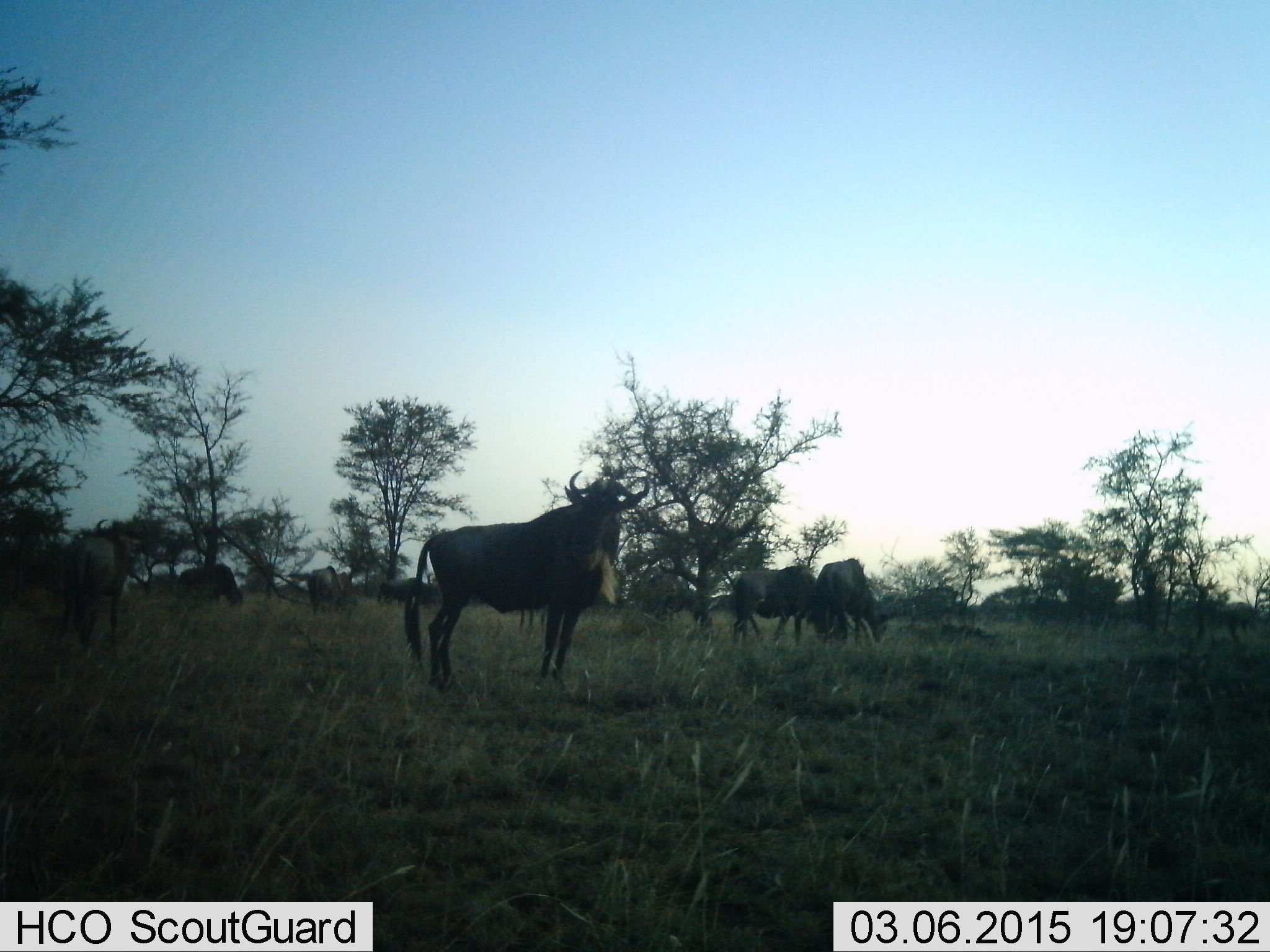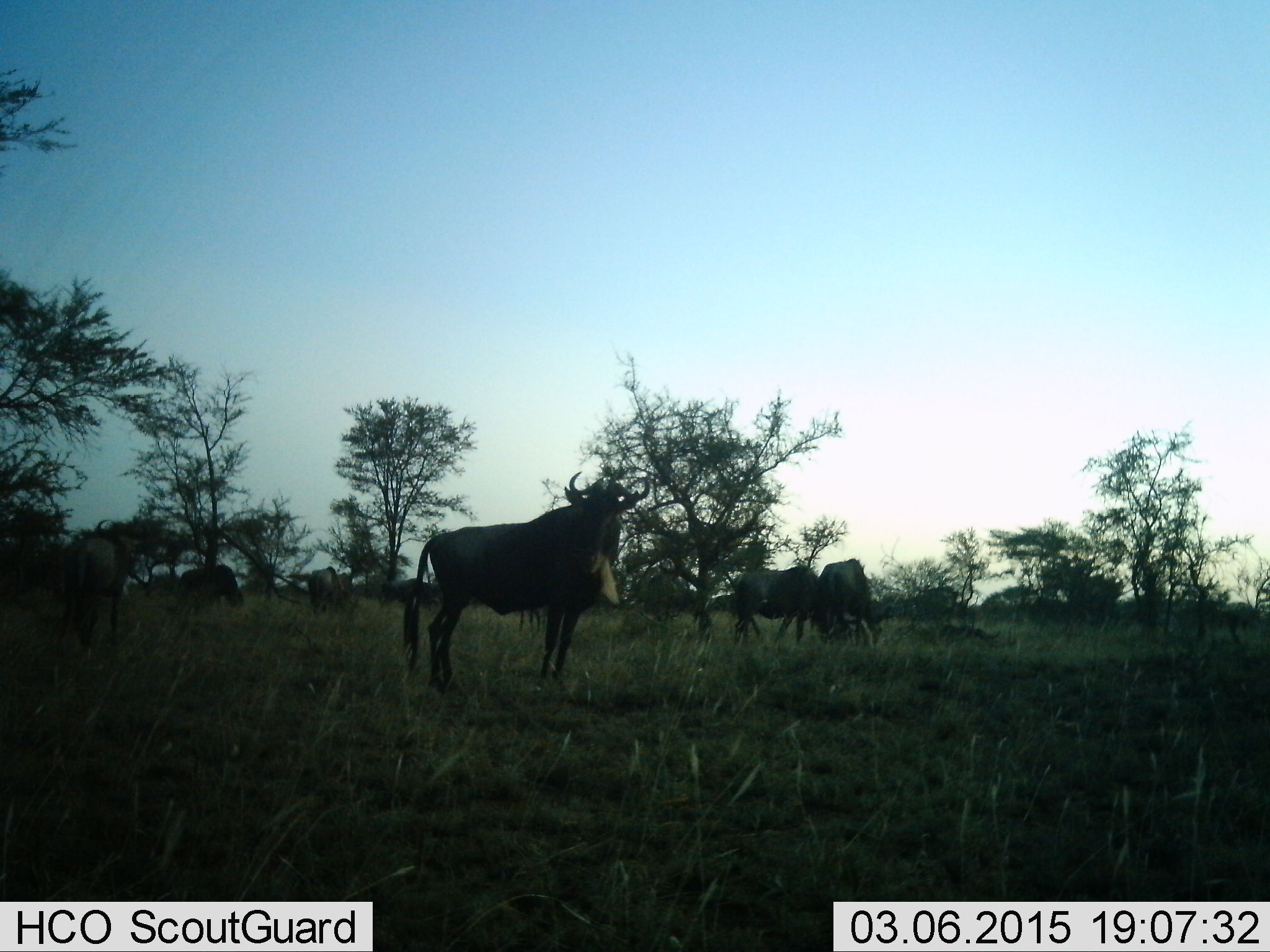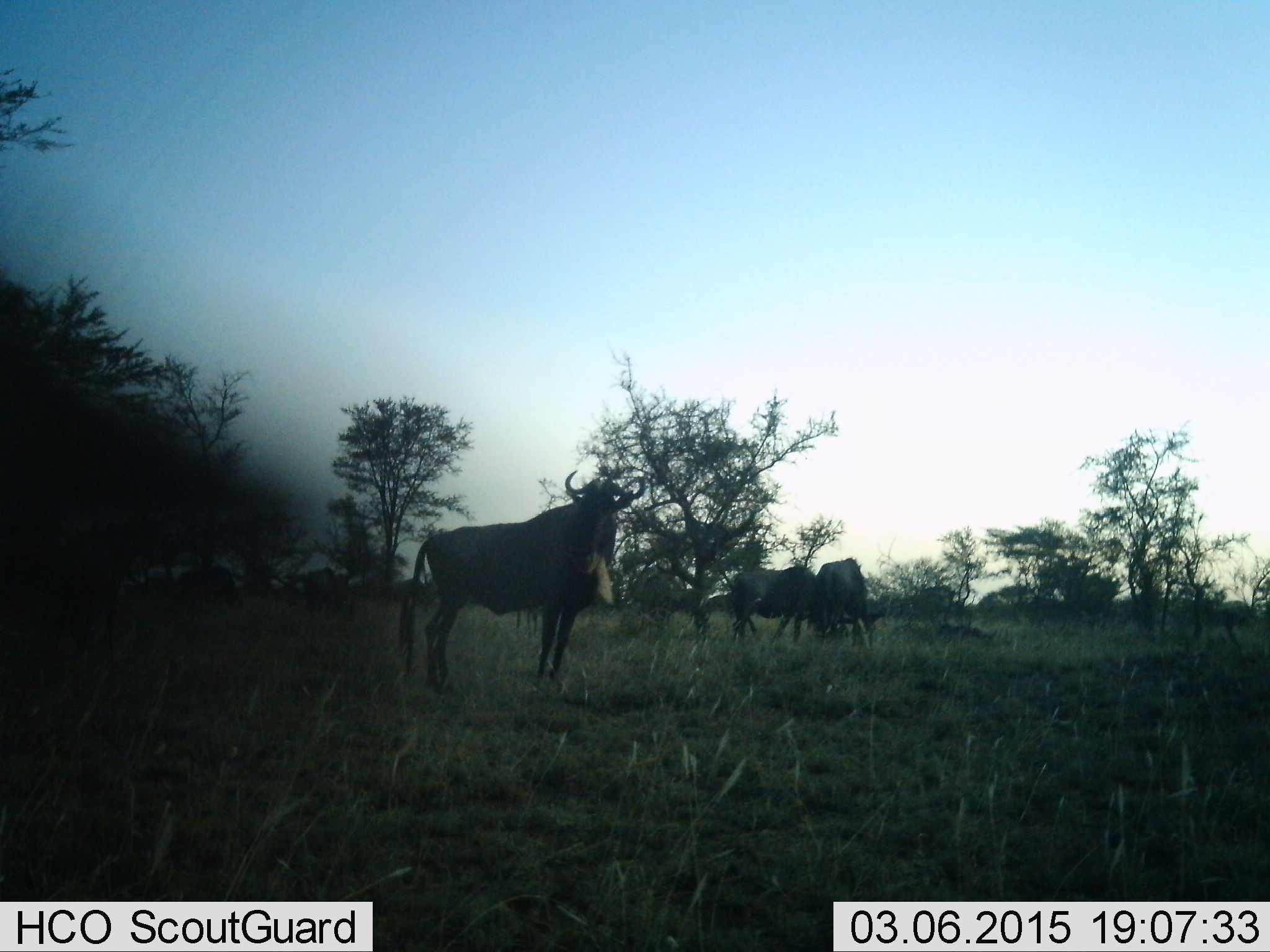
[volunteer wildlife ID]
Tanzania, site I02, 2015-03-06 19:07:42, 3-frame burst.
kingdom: Animalia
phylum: Chordata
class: Mammalia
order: Artiodactyla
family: Bovidae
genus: Connochaetes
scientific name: Connochaetes taurinus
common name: blue wildebeest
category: wildebeest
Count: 7.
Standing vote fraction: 80%.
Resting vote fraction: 0%.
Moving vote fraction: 30%.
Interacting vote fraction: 0%.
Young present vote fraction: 0%.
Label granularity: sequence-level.